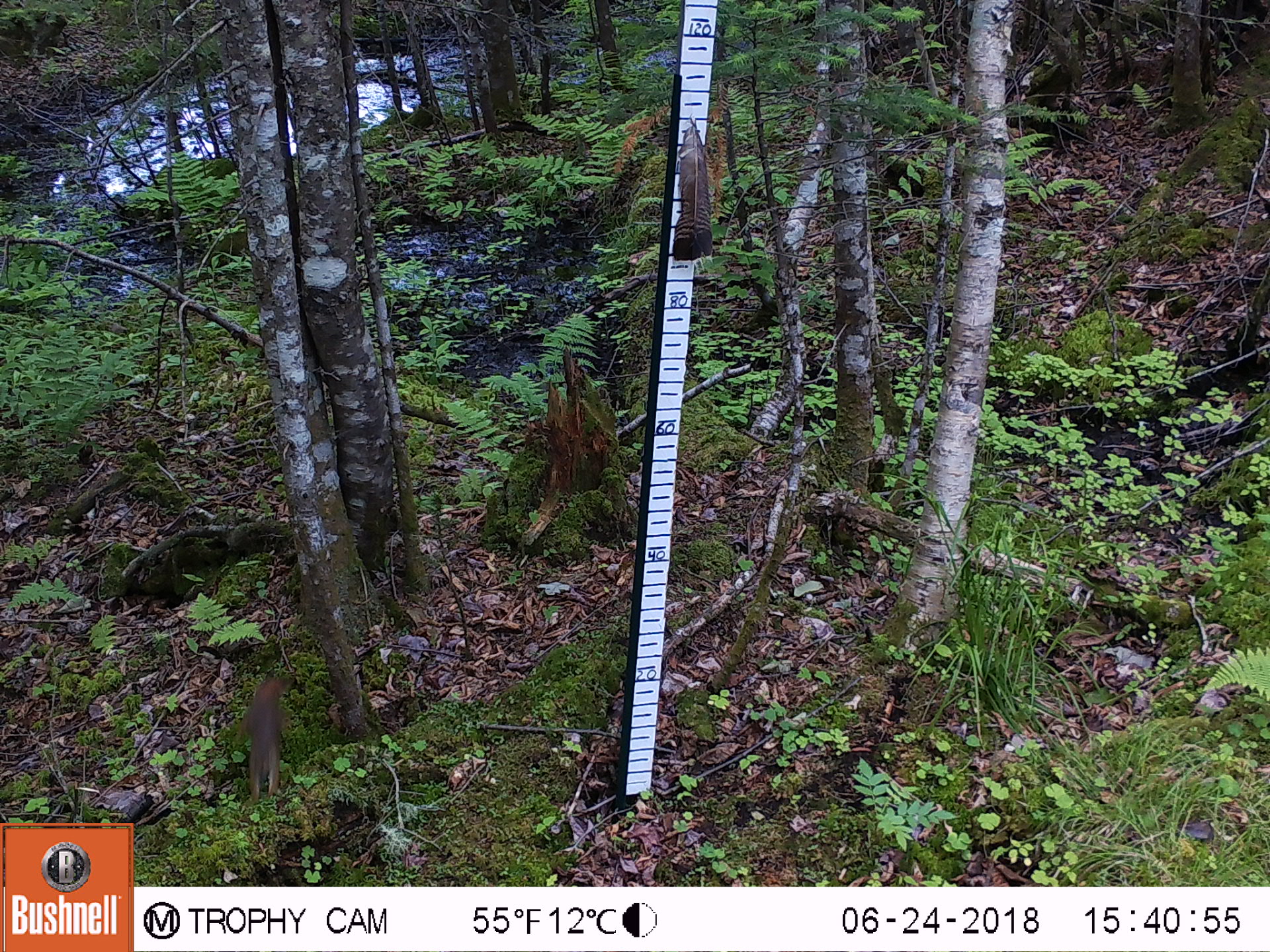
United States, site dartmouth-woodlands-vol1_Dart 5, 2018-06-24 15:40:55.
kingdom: Animalia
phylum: Chordata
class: Mammalia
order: Rodentia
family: Sciuridae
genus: Tamiasciurus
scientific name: Tamiasciurus hudsonicus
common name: red squirrel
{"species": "red squirrel (Tamiasciurus hudsonicus)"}